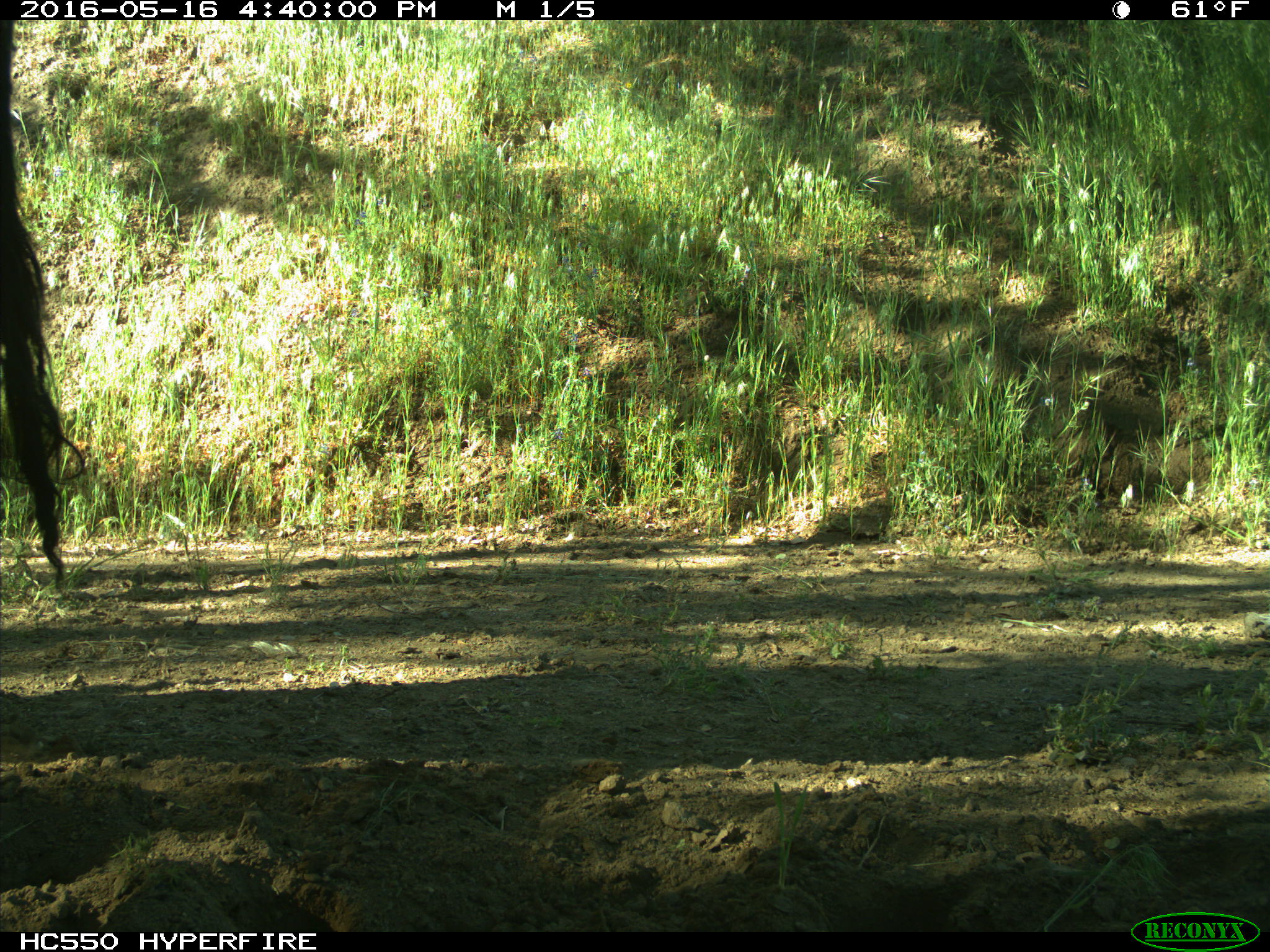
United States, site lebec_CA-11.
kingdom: Animalia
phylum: Chordata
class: Mammalia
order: Artiodactyla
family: Bovidae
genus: Bos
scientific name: Bos taurus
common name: domestic cow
Bos taurus (domestic cow).